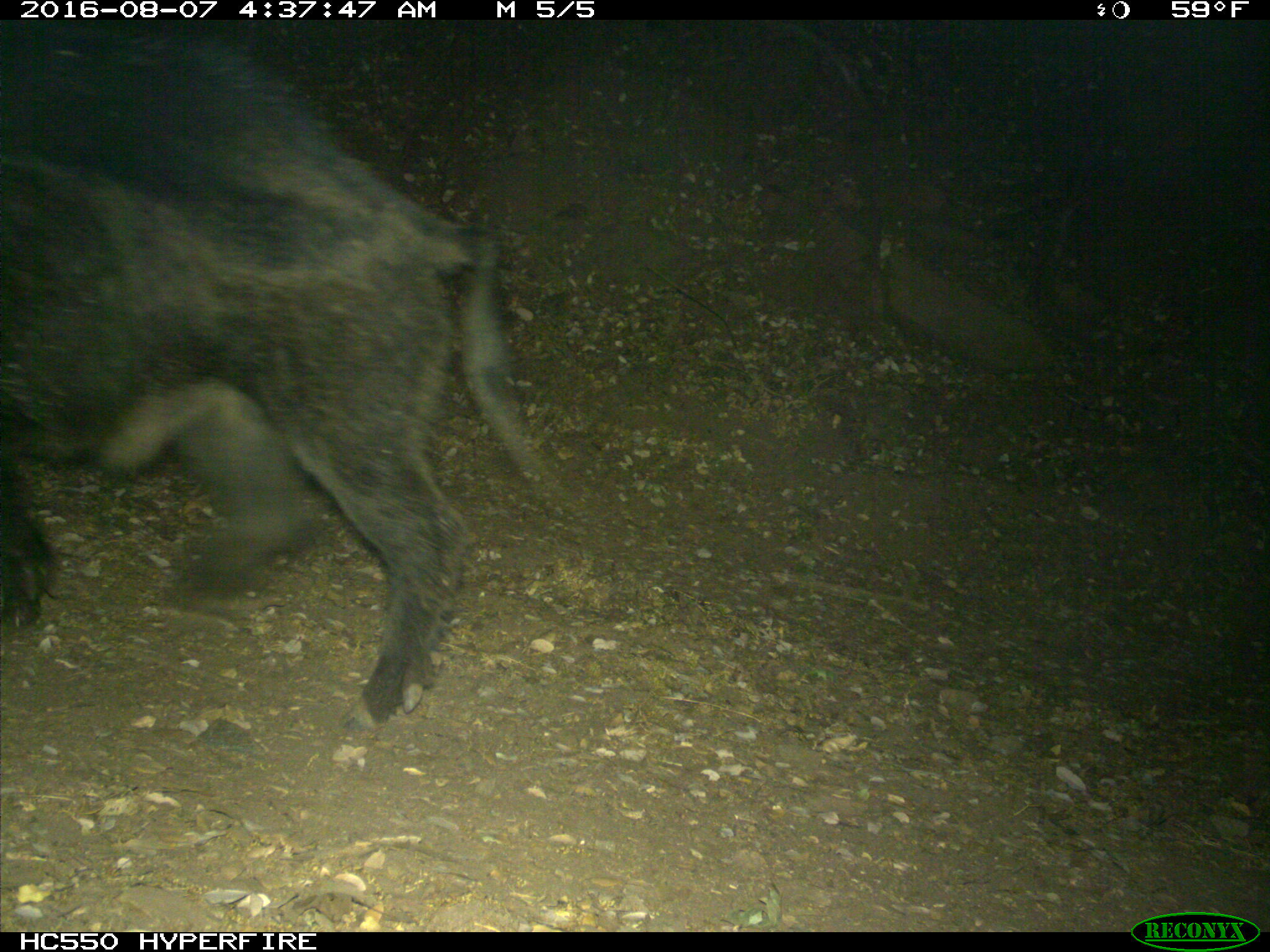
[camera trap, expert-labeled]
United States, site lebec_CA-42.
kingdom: Animalia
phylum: Chordata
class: Mammalia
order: Artiodactyla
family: Suidae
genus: Sus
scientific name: Sus scrofa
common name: wild boar